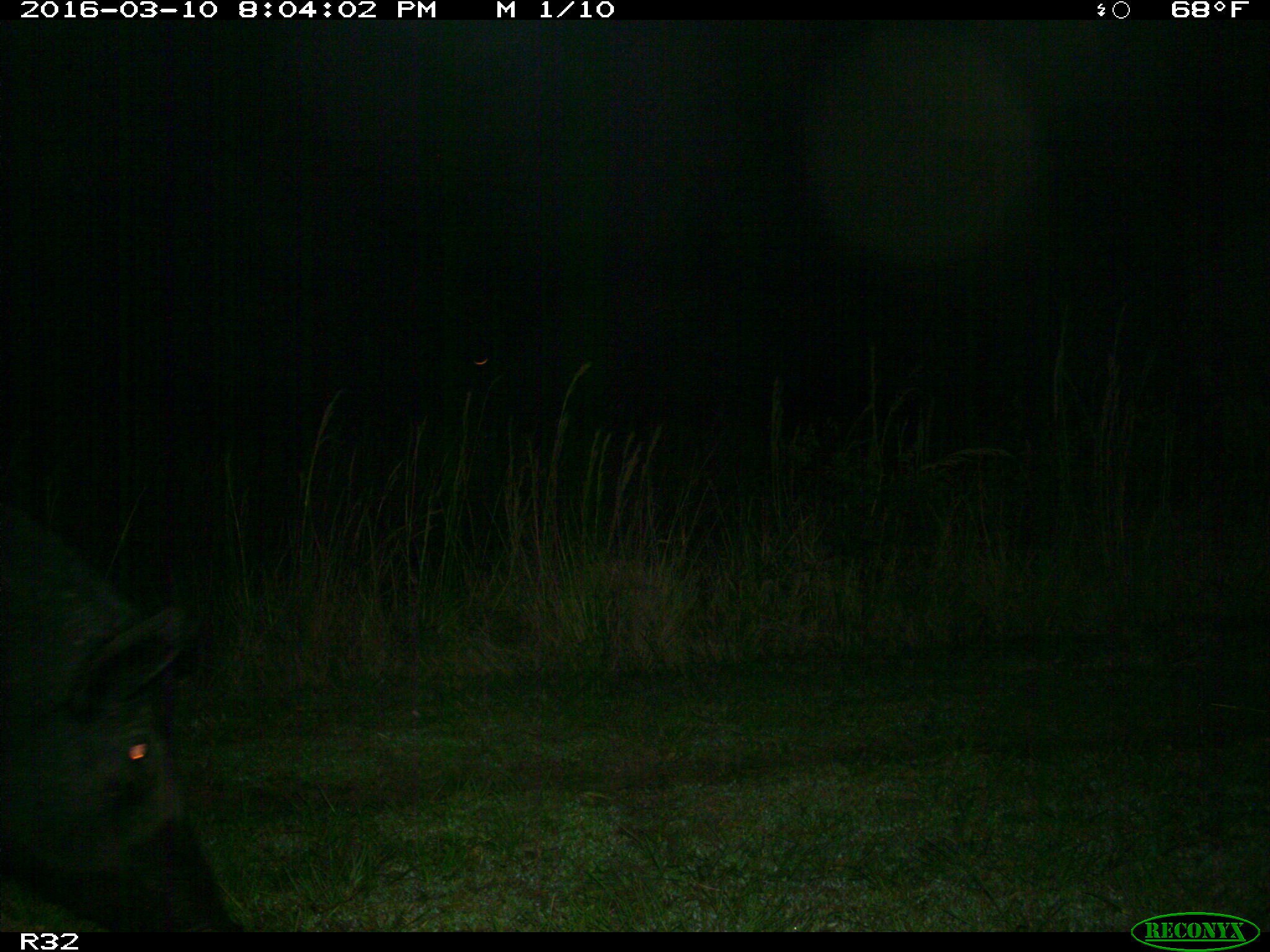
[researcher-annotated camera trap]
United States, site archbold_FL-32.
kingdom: Animalia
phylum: Chordata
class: Mammalia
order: Artiodactyla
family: Suidae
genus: Sus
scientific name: Sus scrofa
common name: wild boar